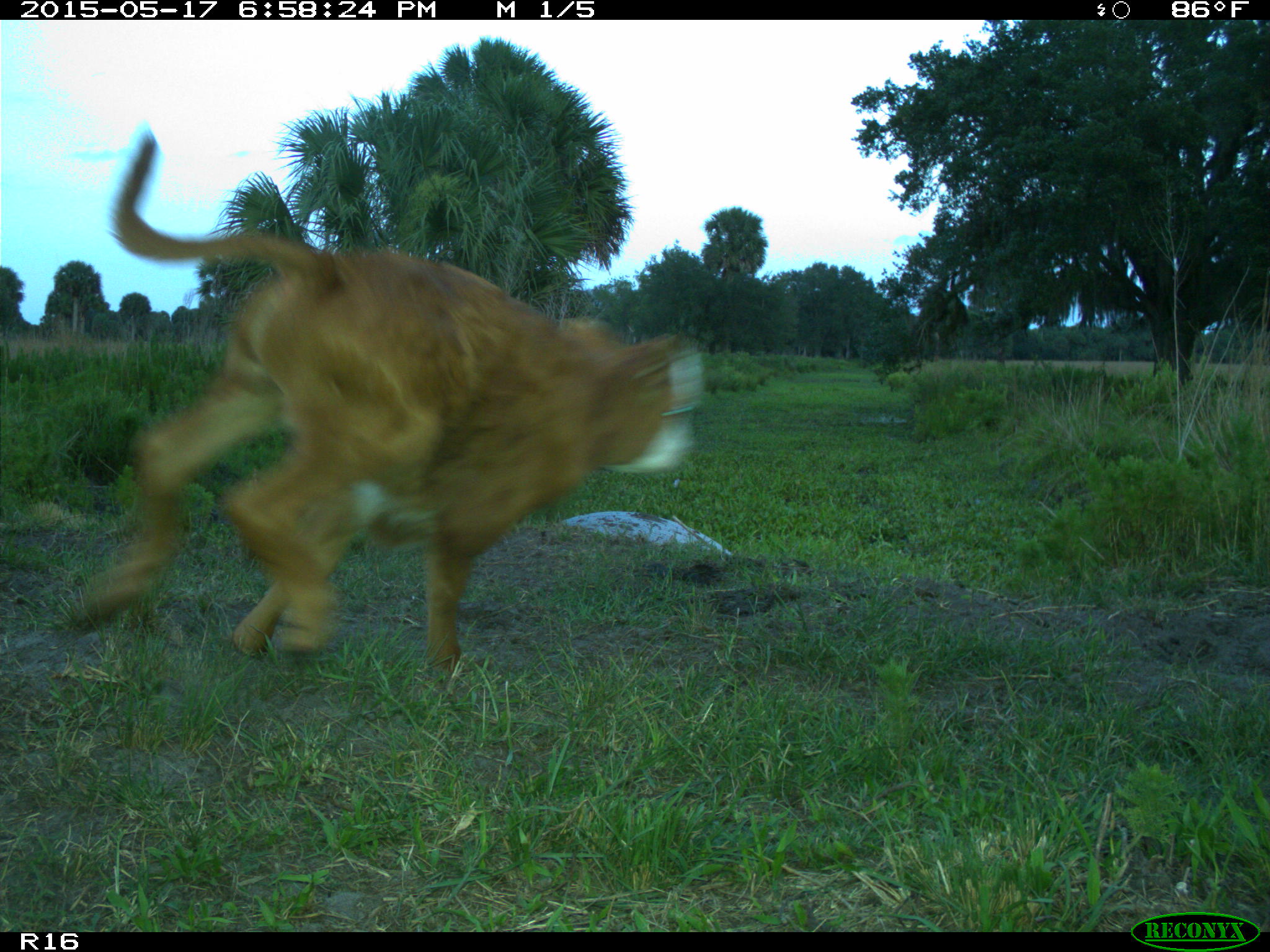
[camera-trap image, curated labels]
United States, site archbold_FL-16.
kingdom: Animalia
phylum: Chordata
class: Mammalia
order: Artiodactyla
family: Bovidae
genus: Bos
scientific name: Bos taurus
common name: domestic cow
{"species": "Bos taurus (domestic cow)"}